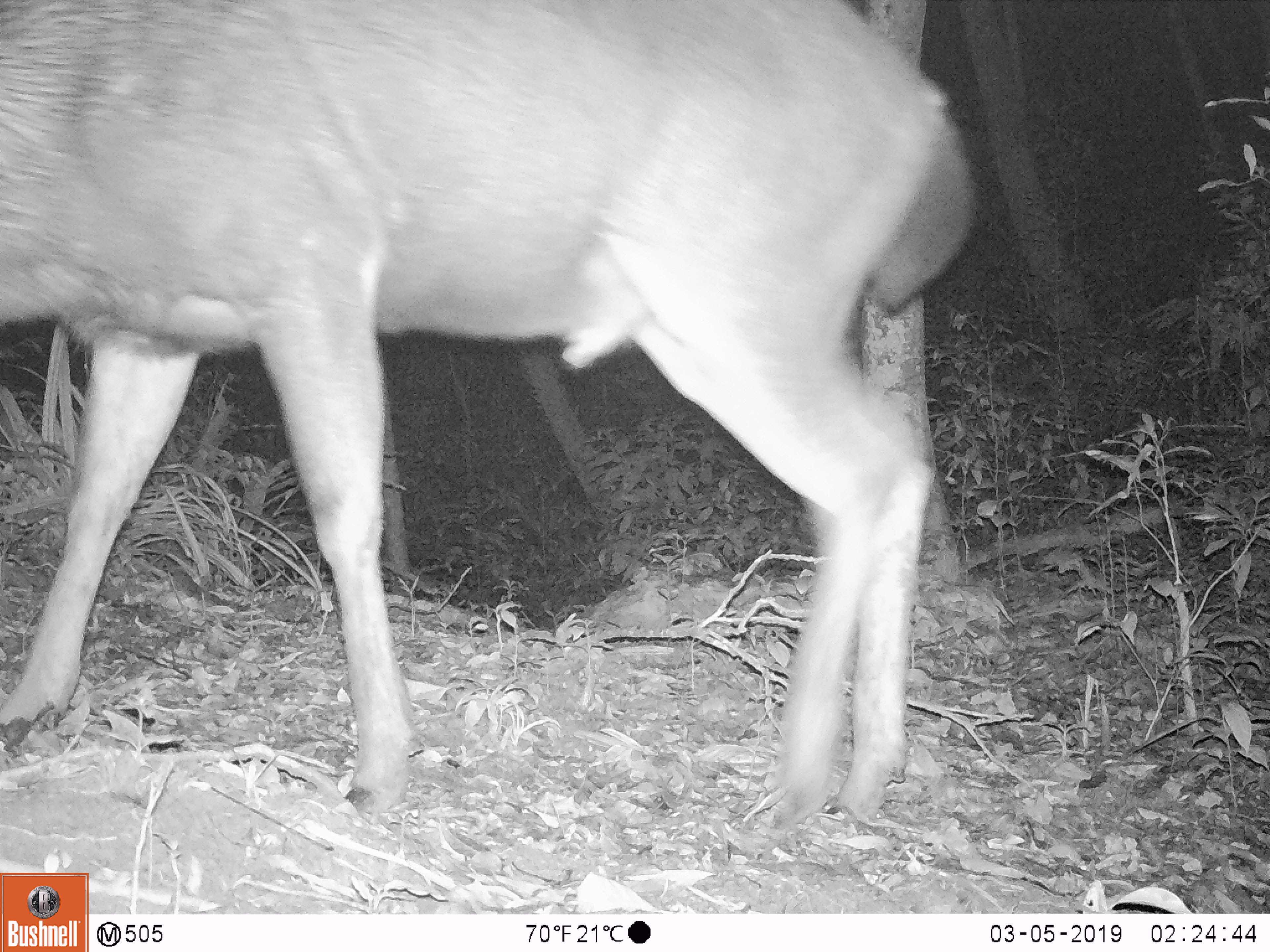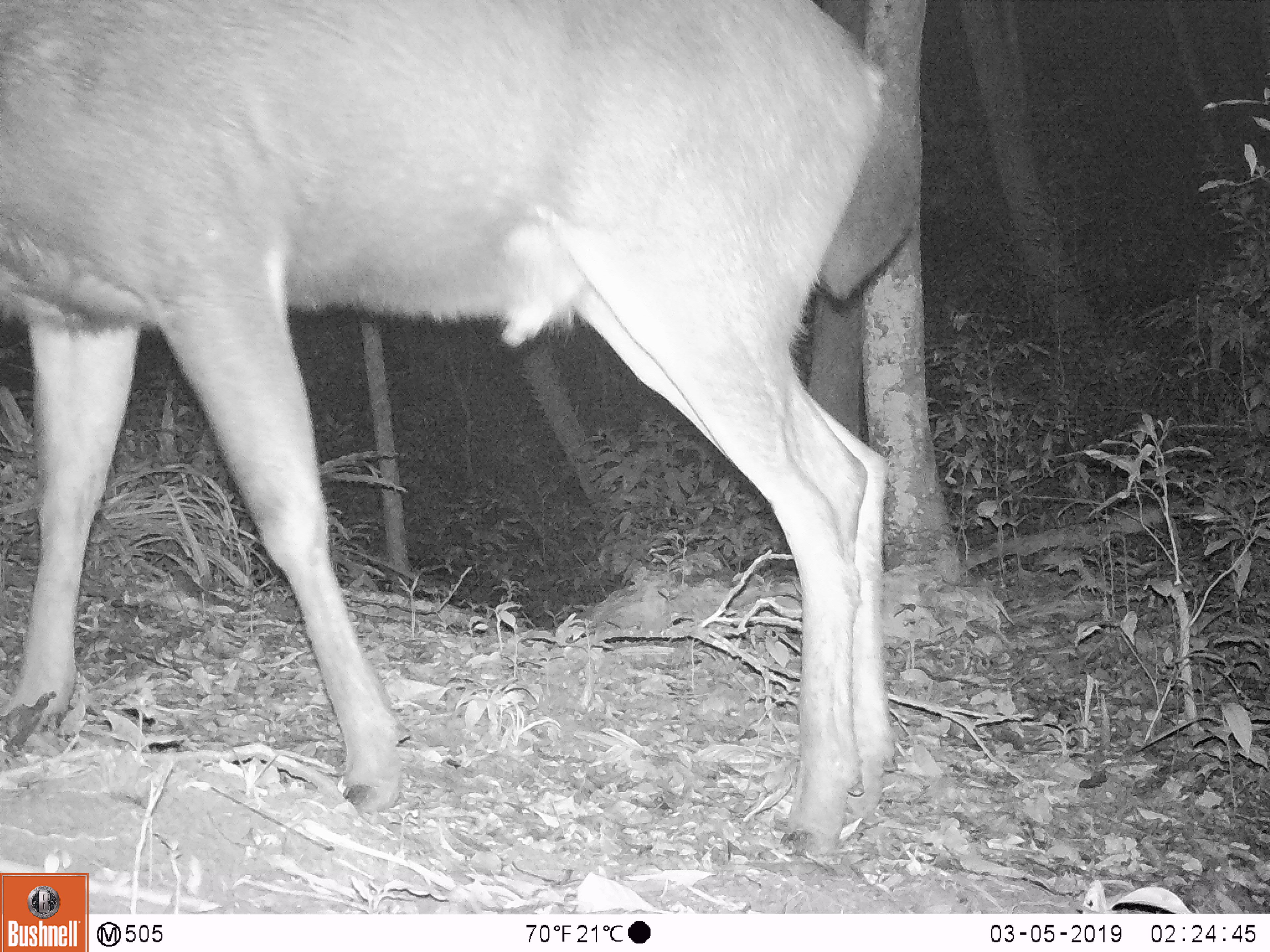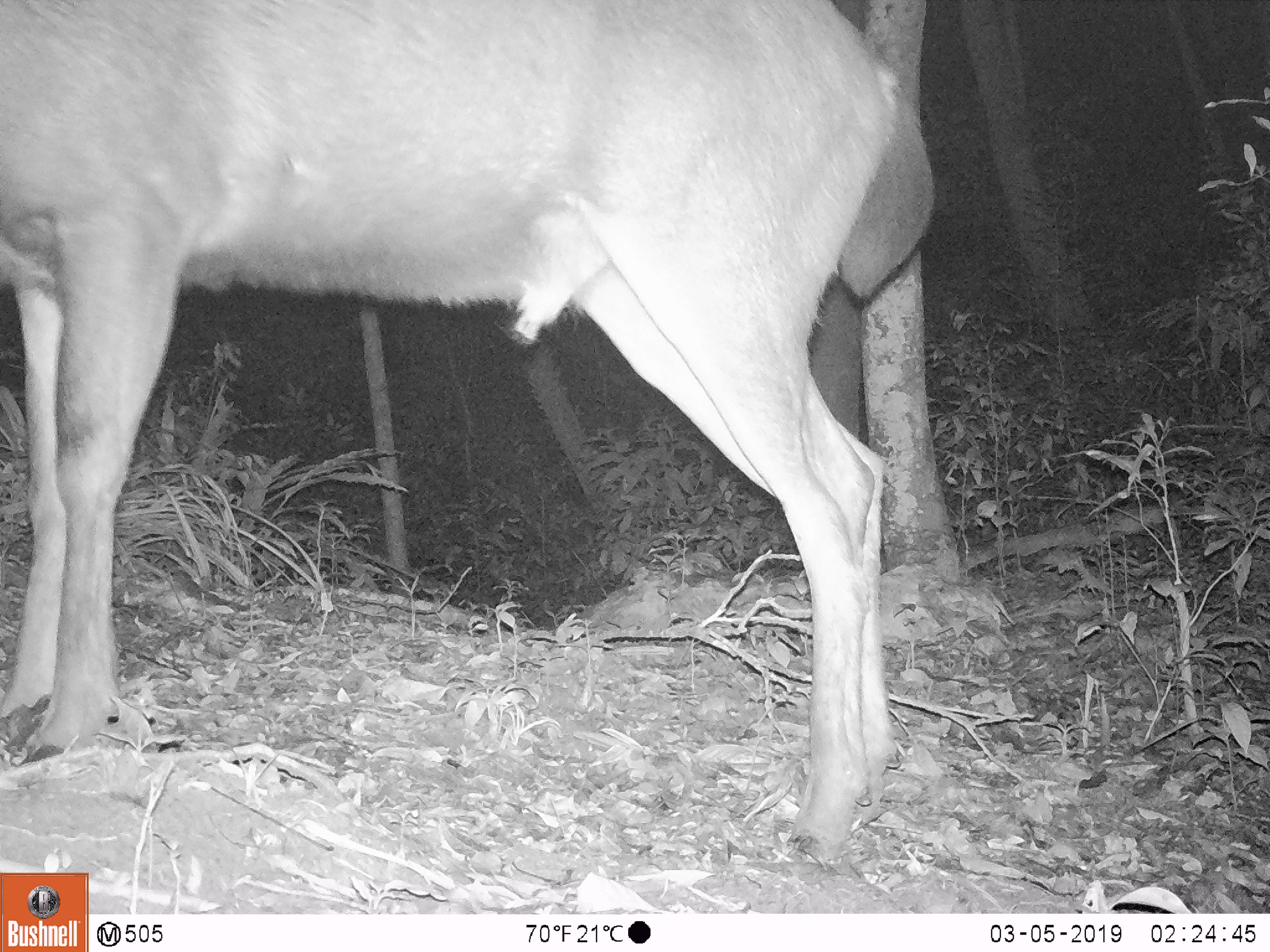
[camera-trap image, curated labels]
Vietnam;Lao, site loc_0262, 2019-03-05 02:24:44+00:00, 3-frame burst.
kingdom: Animalia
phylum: Chordata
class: Mammalia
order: Artiodactyla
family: Cervidae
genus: Rusa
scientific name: Rusa unicolor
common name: sambar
Sambar (Rusa unicolor). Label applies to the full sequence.